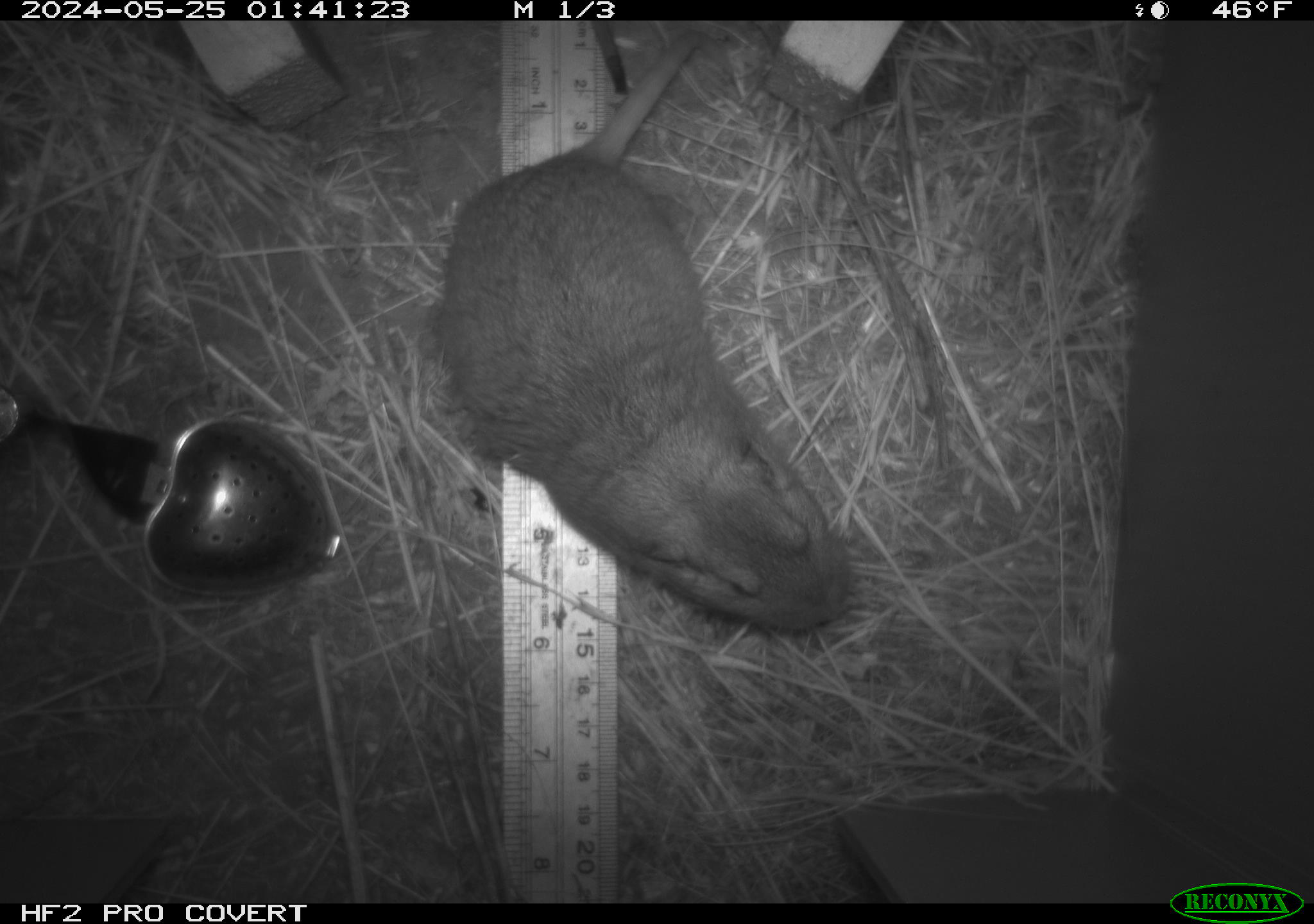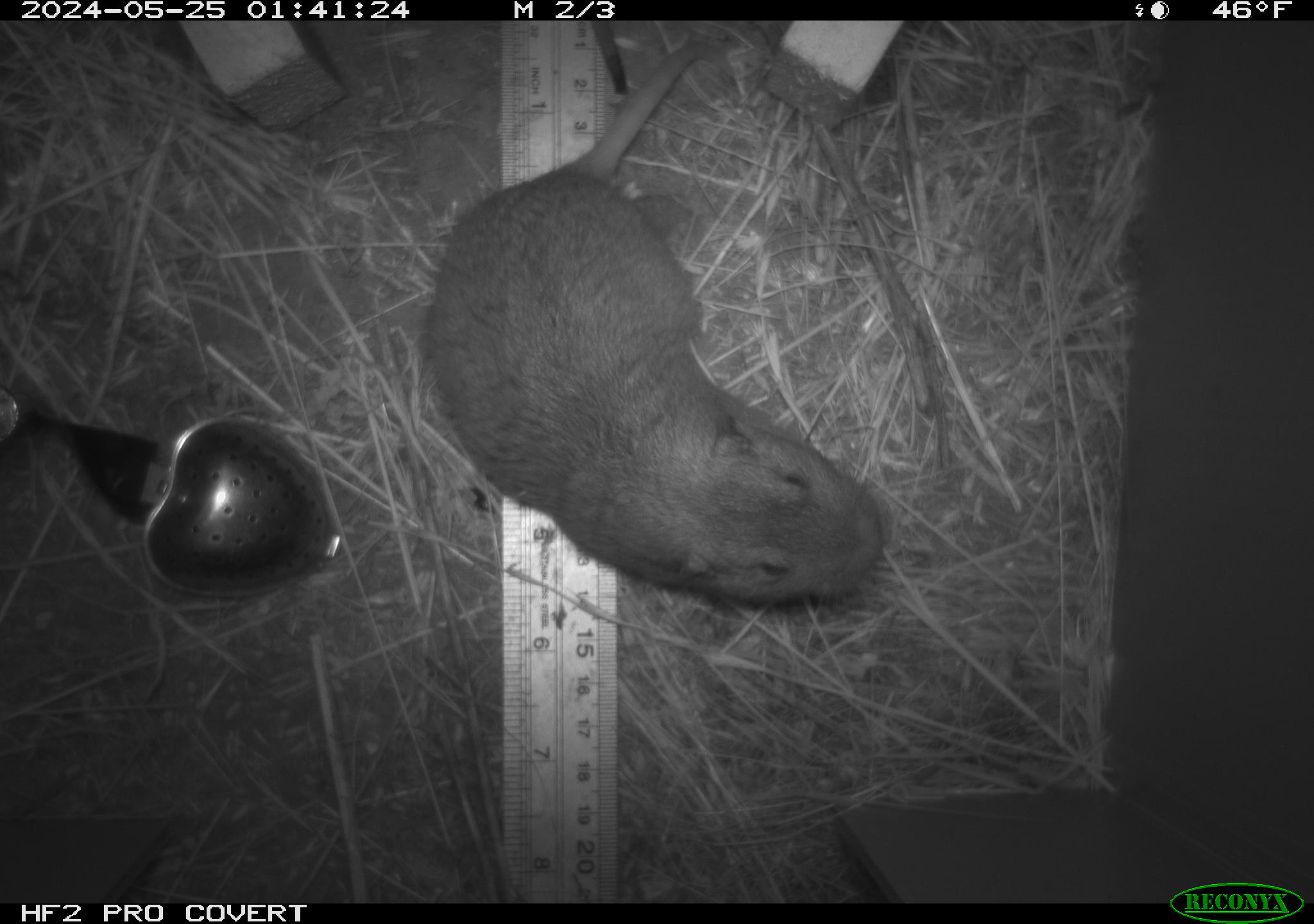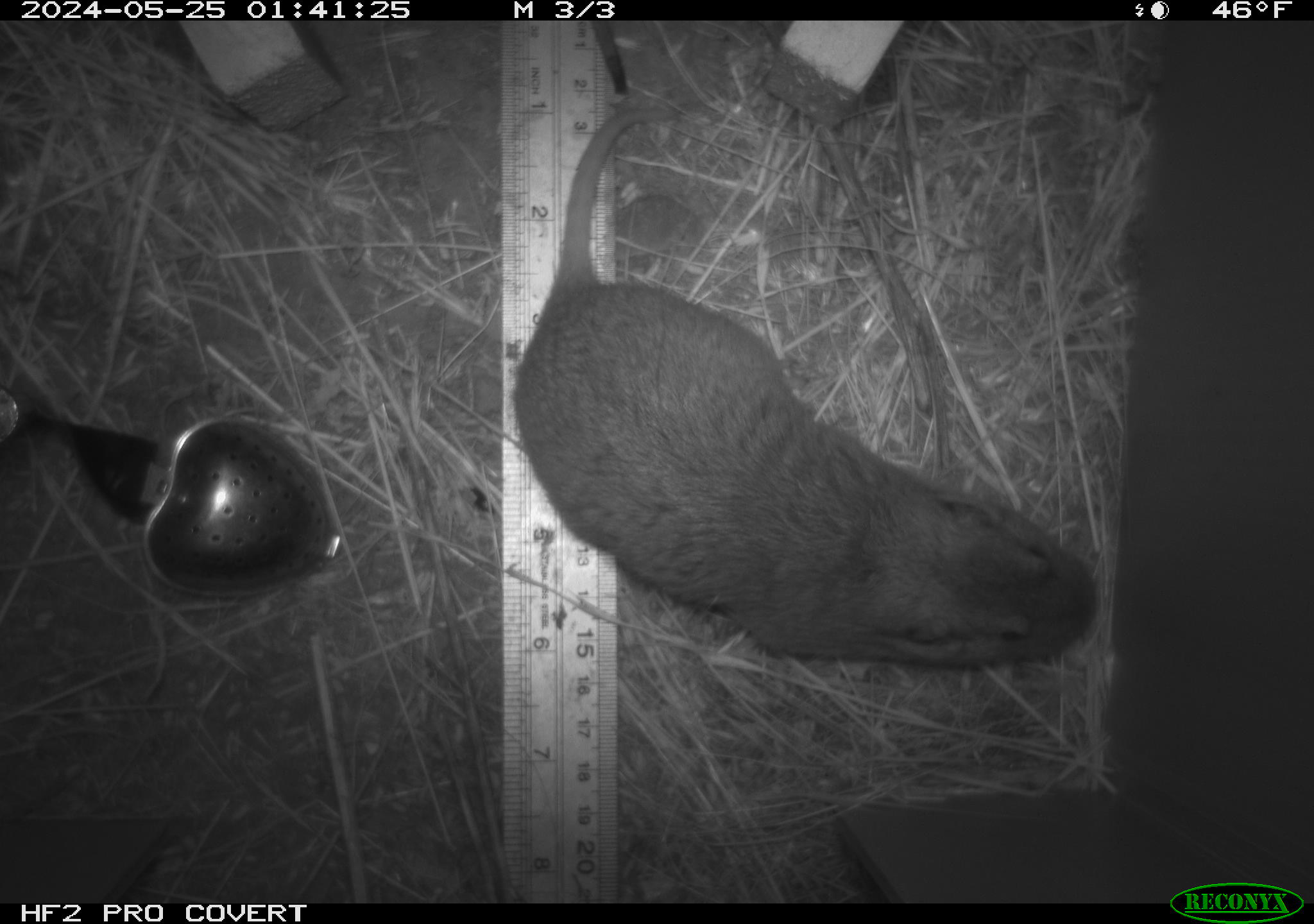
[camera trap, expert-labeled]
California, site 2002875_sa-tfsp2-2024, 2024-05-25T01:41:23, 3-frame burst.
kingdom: Animalia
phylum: Chordata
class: Mammalia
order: Rodentia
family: Geomyidae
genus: Thomomys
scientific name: Thomomys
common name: smooth-toothed pocket gophers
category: thomomys species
Thomomys species (smooth-toothed pocket gophers) (Thomomys).